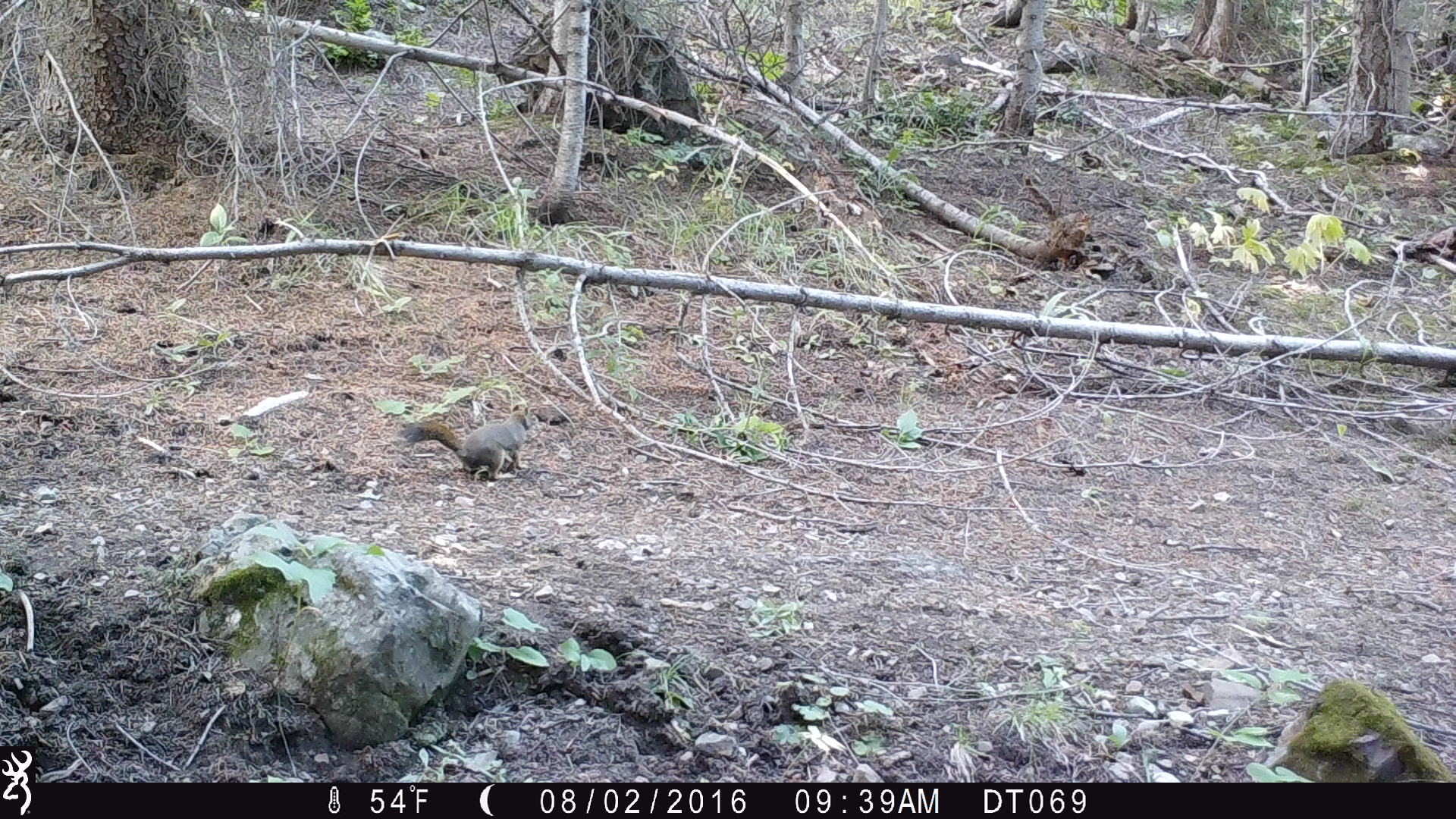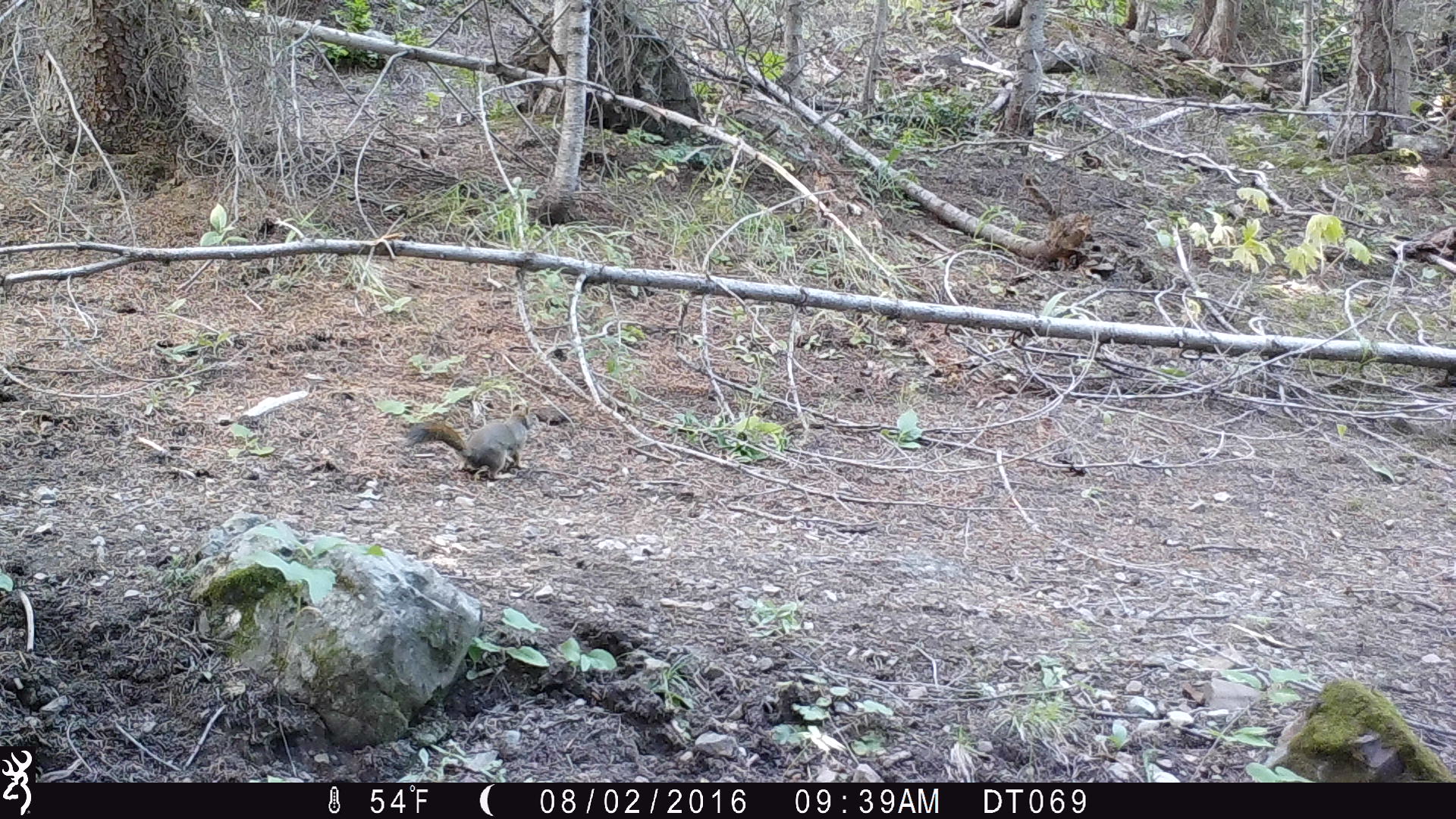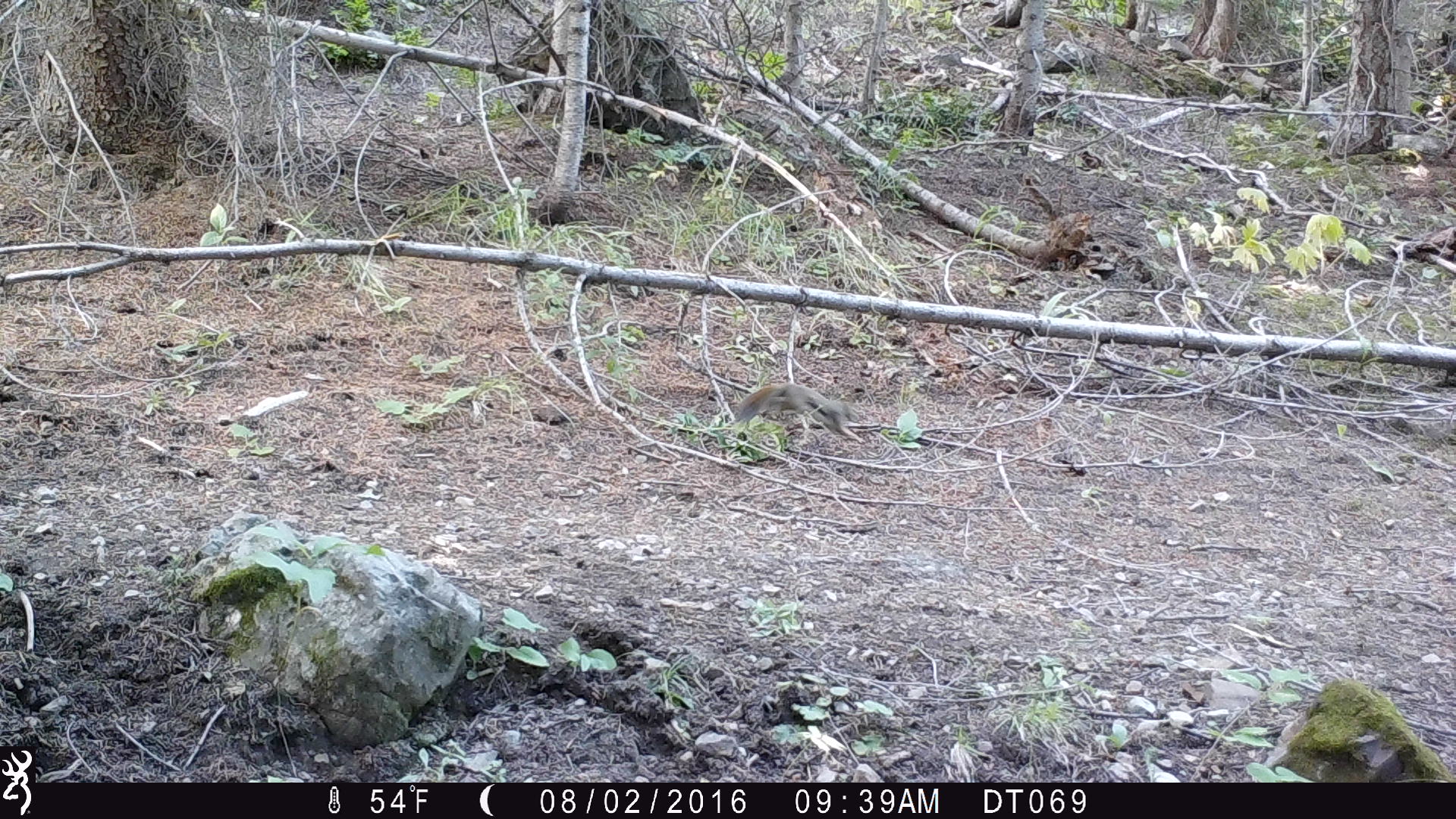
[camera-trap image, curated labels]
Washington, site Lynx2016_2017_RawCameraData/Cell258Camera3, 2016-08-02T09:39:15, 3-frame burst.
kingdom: Animalia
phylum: Chordata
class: Mammalia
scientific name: Mammalia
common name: small mammal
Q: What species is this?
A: Small mammal (Mammalia).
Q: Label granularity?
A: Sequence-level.